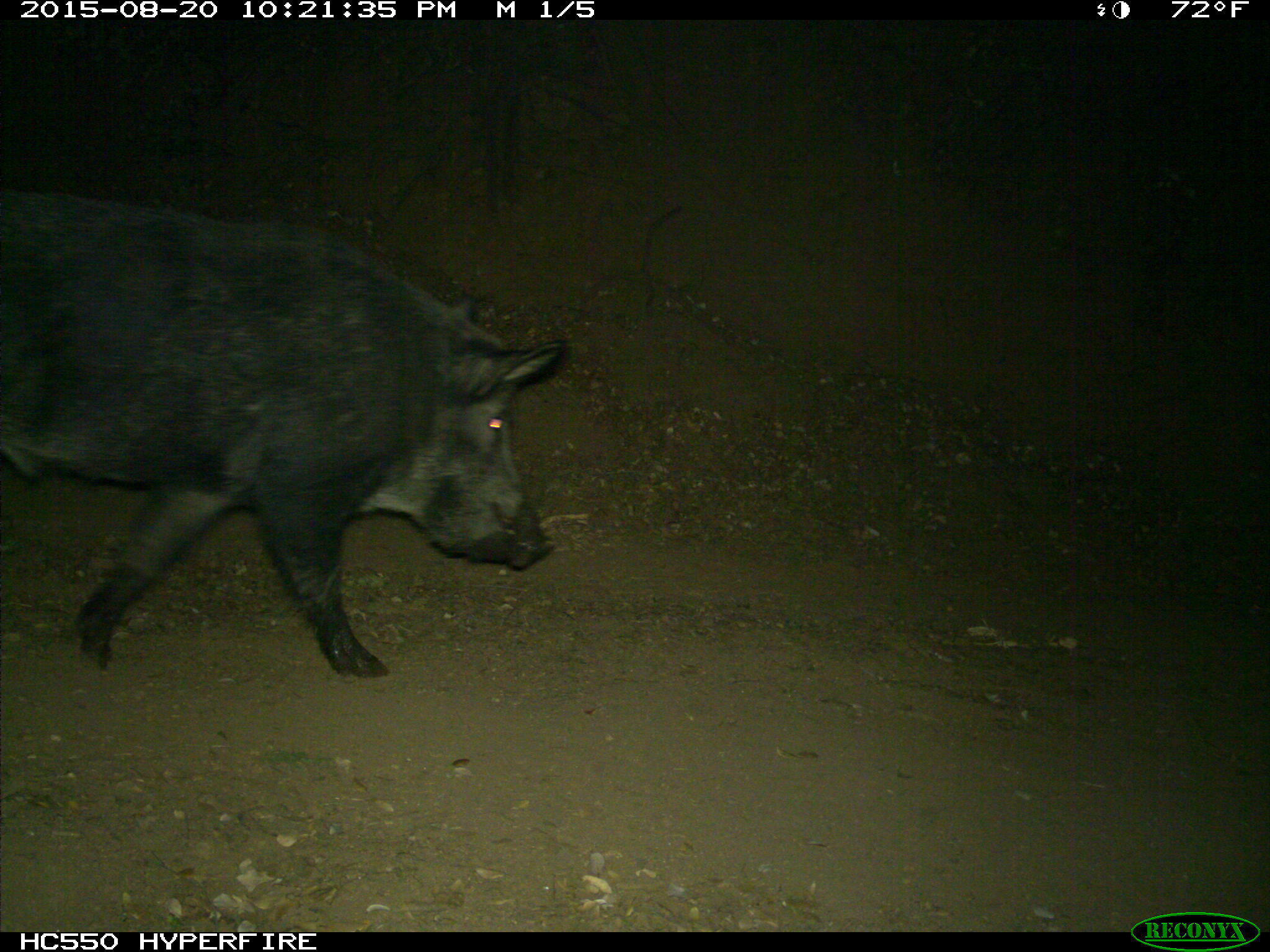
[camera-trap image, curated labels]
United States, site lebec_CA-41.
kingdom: Animalia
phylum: Chordata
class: Mammalia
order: Artiodactyla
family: Suidae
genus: Sus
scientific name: Sus scrofa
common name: wild boar